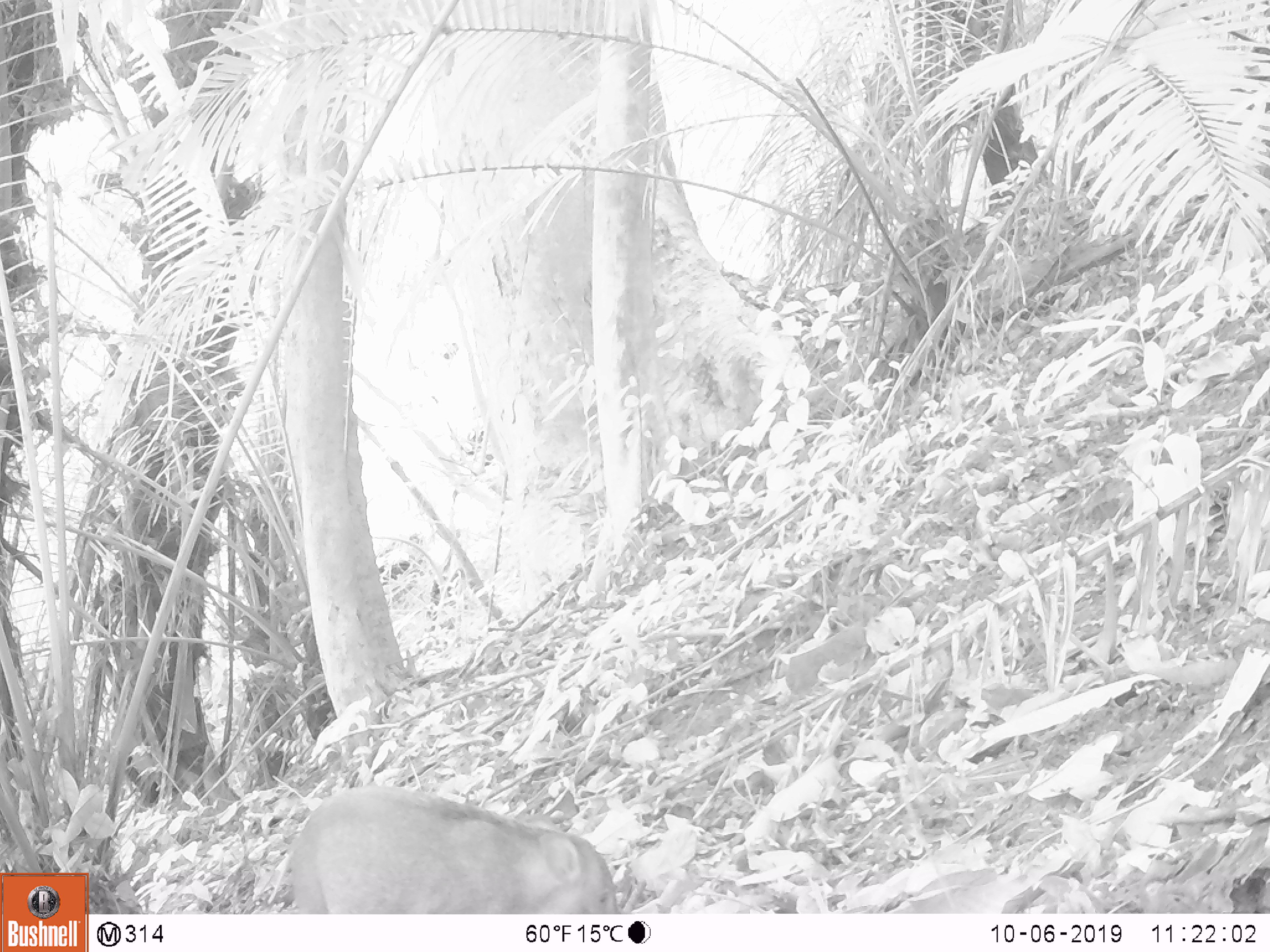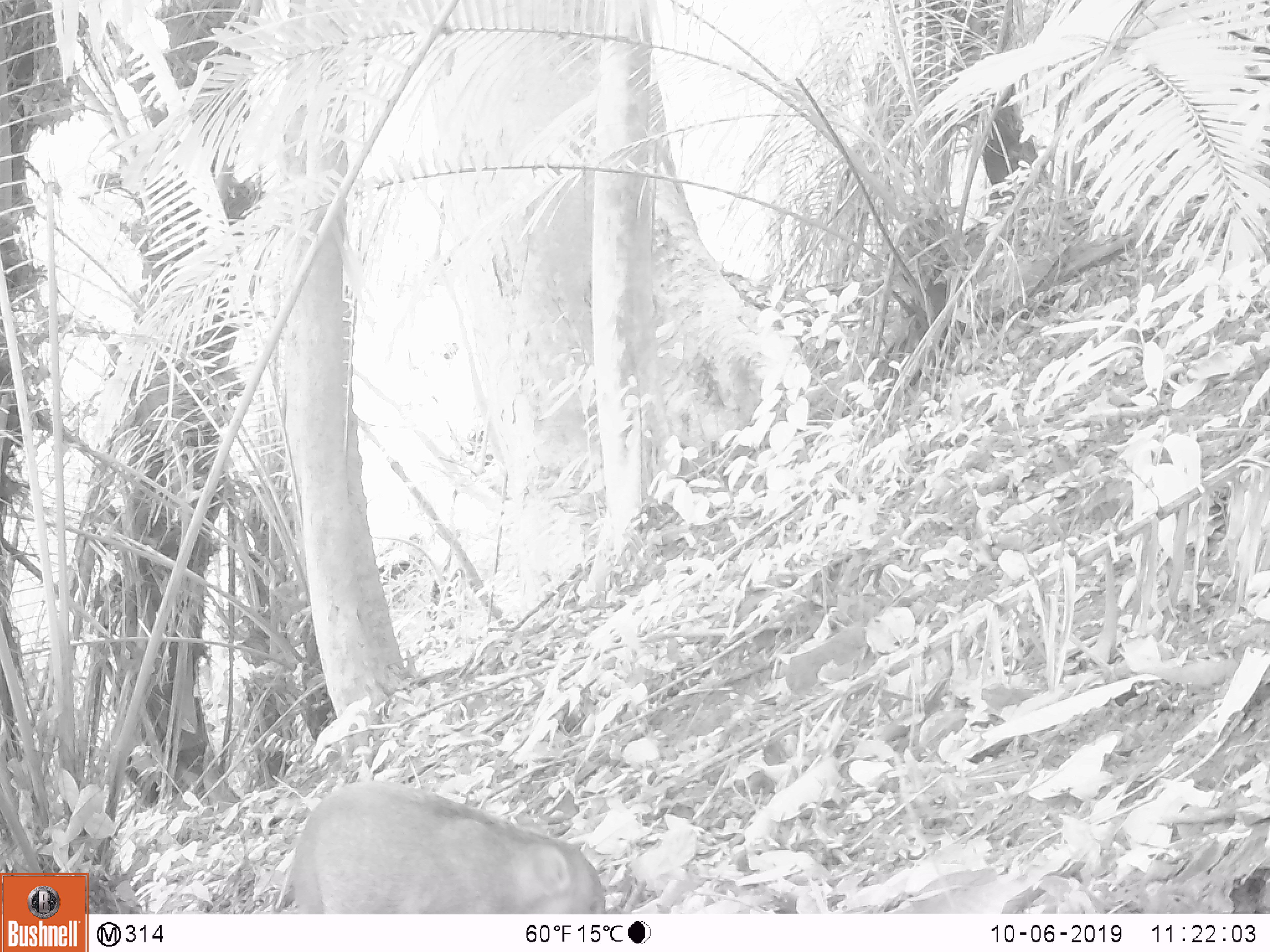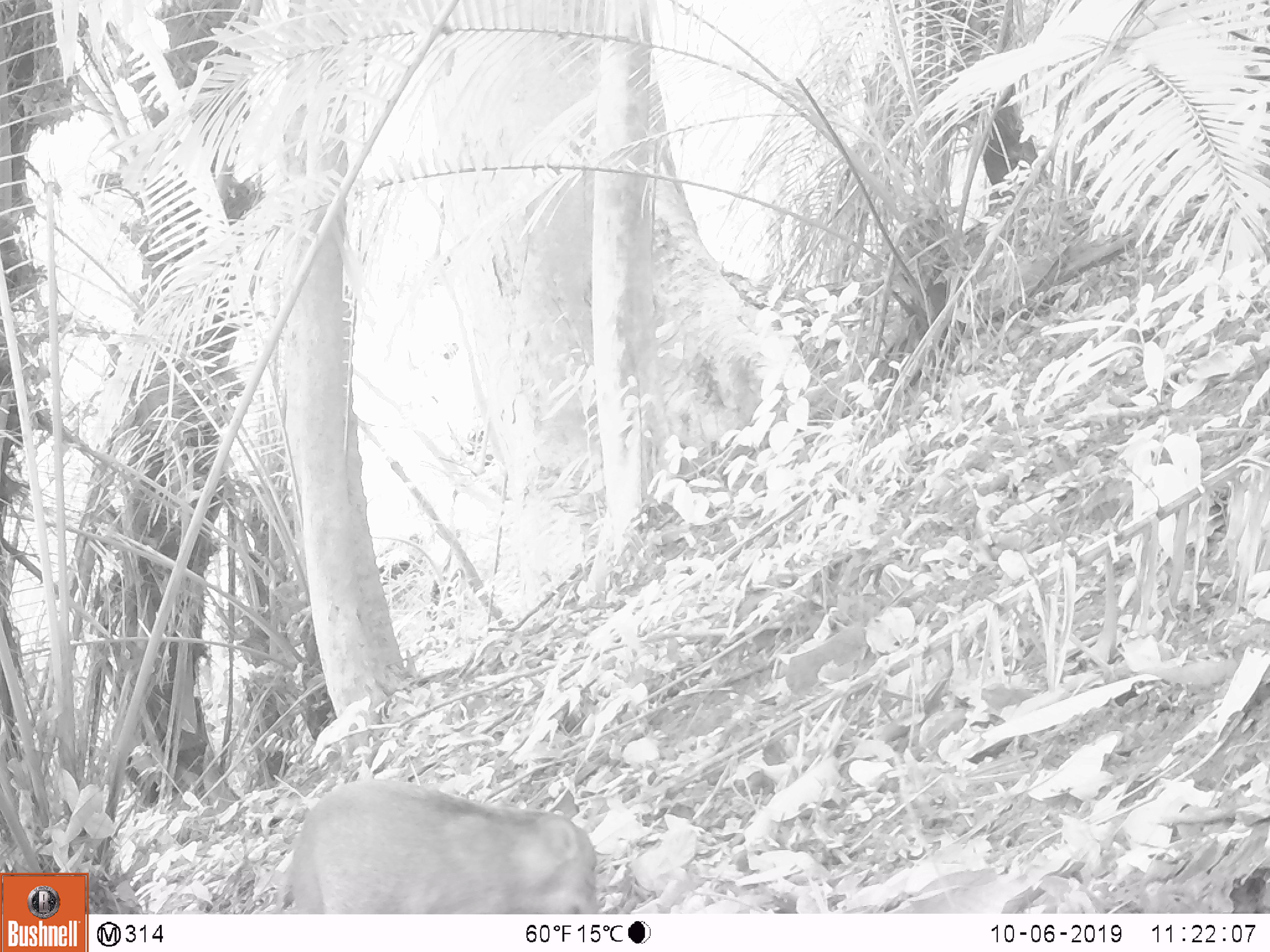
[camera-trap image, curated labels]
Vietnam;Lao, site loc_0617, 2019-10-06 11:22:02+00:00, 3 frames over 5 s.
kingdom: Animalia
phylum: Chordata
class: Mammalia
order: Artiodactyla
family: Suidae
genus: Sus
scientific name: Sus scrofa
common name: eurasian wild pig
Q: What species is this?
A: Eurasian wild pig (Sus scrofa).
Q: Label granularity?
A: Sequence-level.